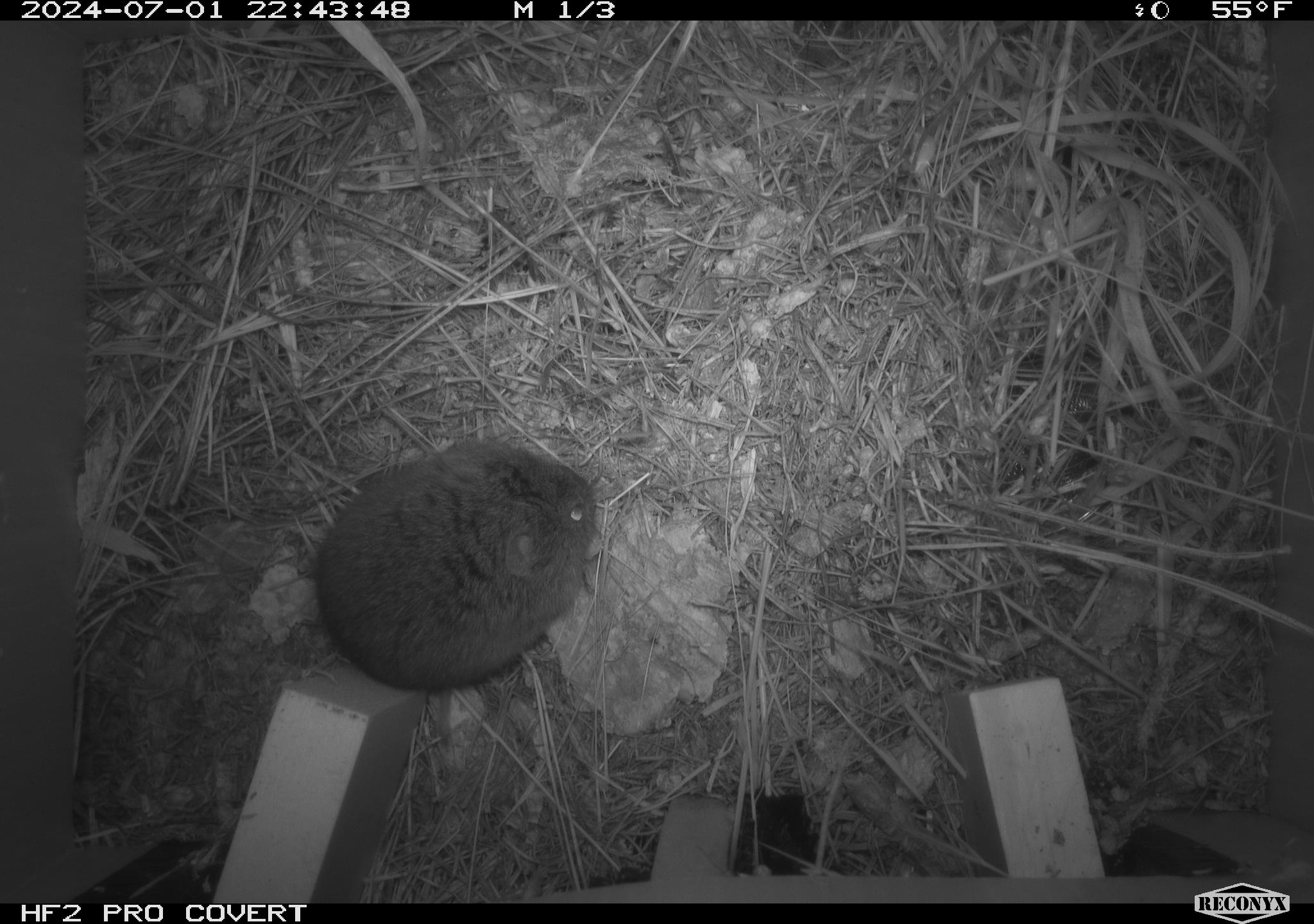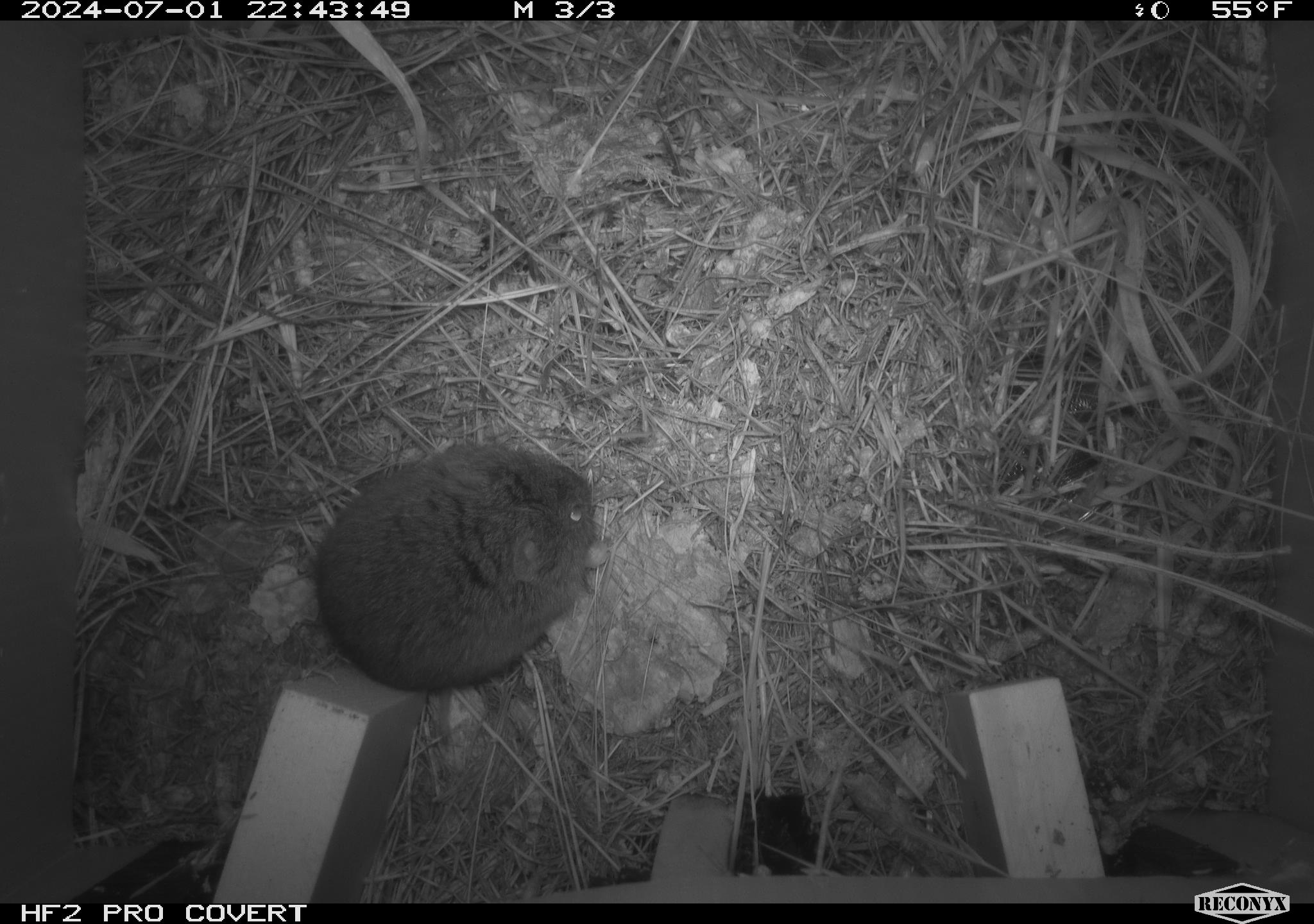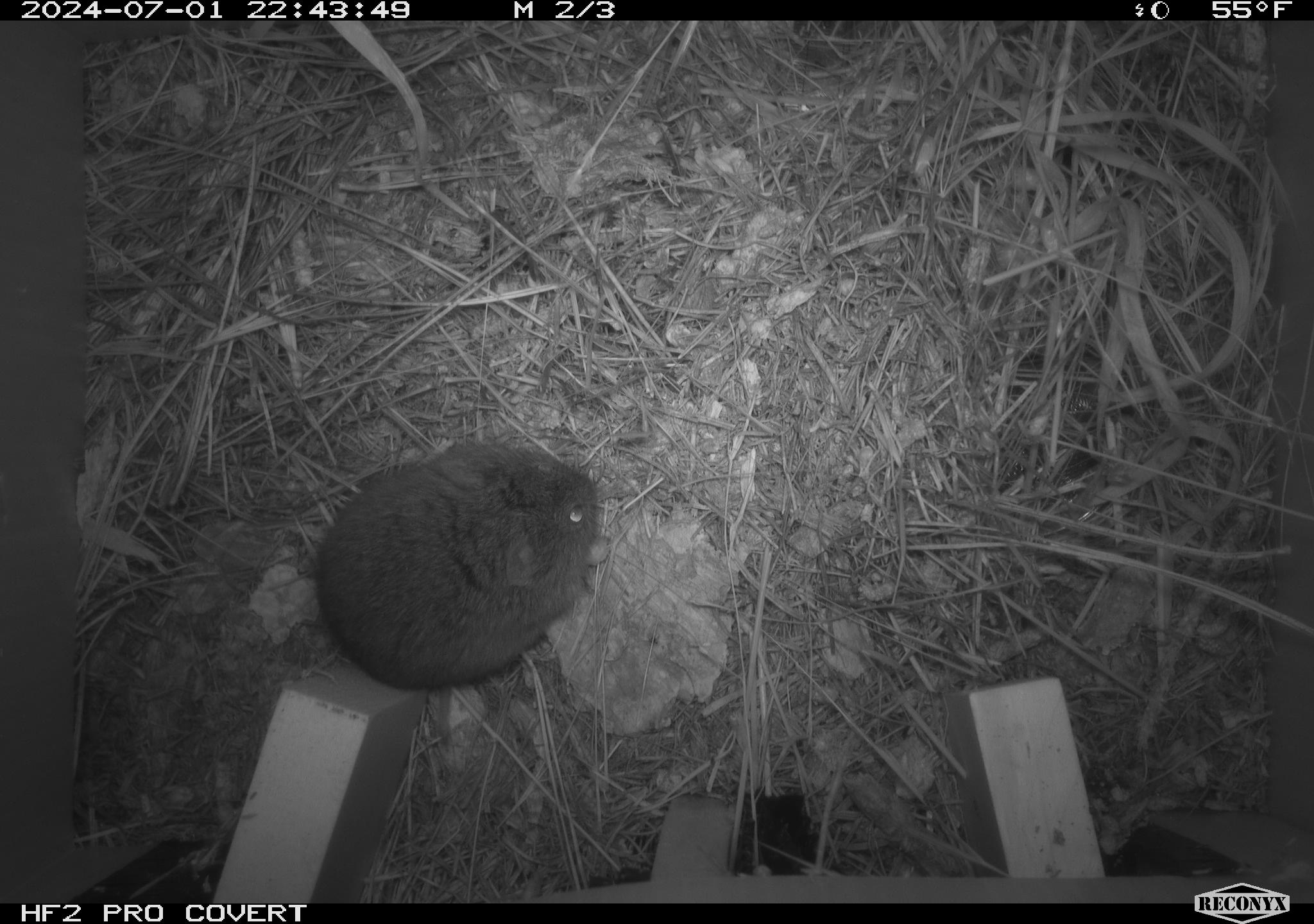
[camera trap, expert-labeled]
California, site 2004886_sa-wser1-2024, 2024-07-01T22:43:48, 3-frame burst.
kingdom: Animalia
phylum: Chordata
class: Mammalia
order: Rodentia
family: Cricetidae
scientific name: Arvicolinae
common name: voles, lemmings, and muskrats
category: arvicolinae subfamily